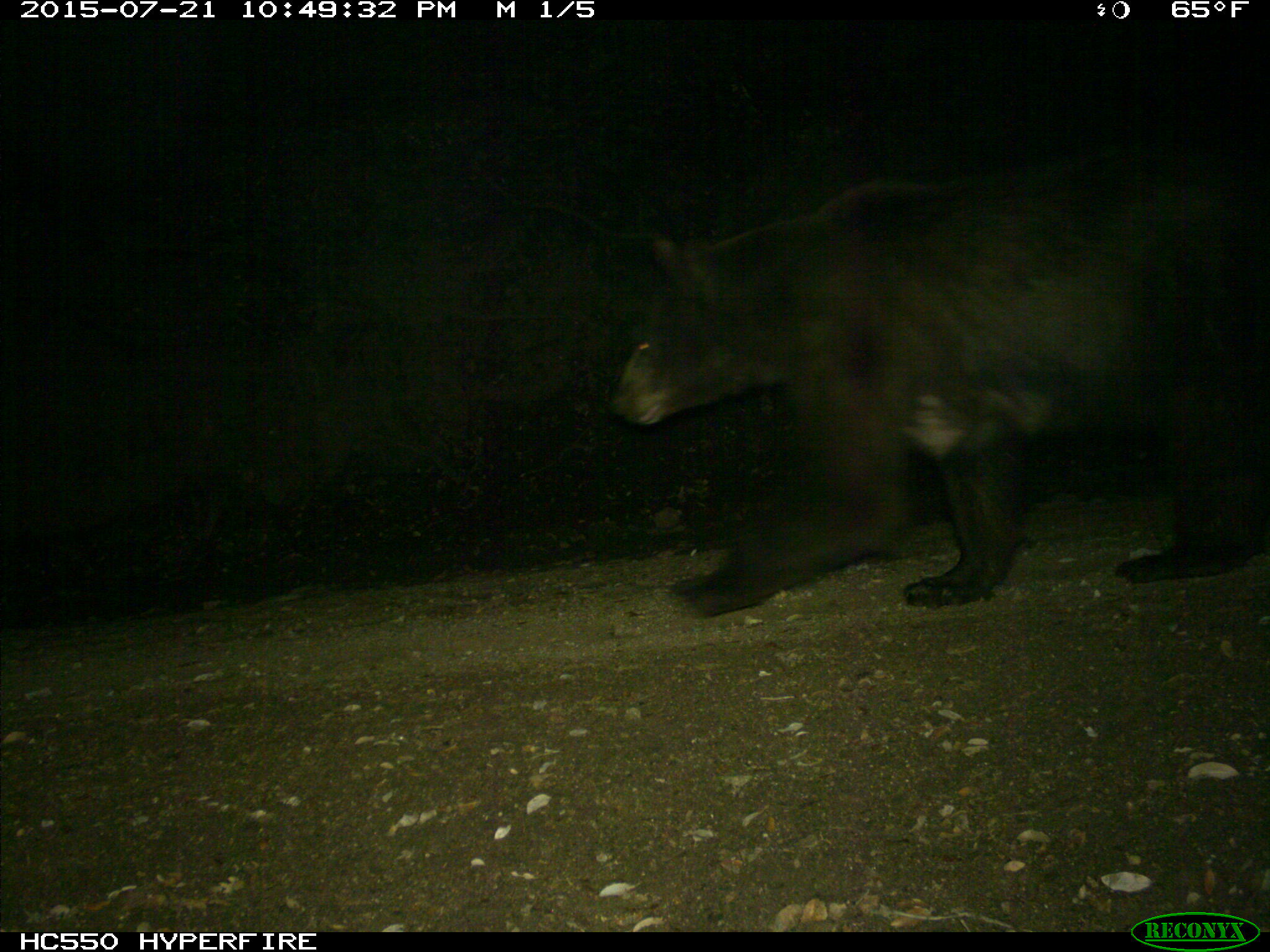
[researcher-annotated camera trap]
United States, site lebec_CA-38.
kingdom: Animalia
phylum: Chordata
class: Mammalia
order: Carnivora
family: Ursidae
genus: Ursus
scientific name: Ursus americanus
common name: american black bear